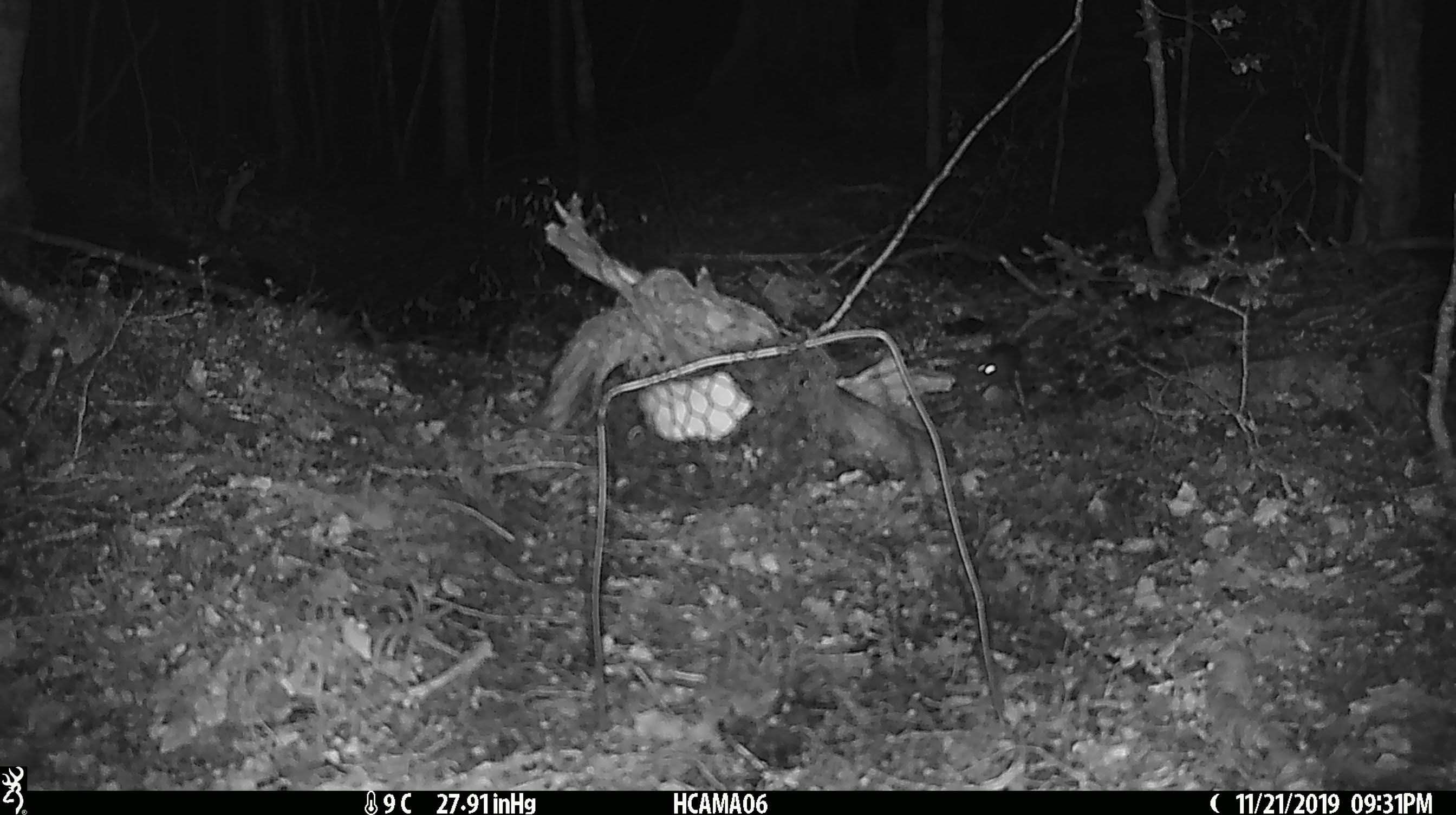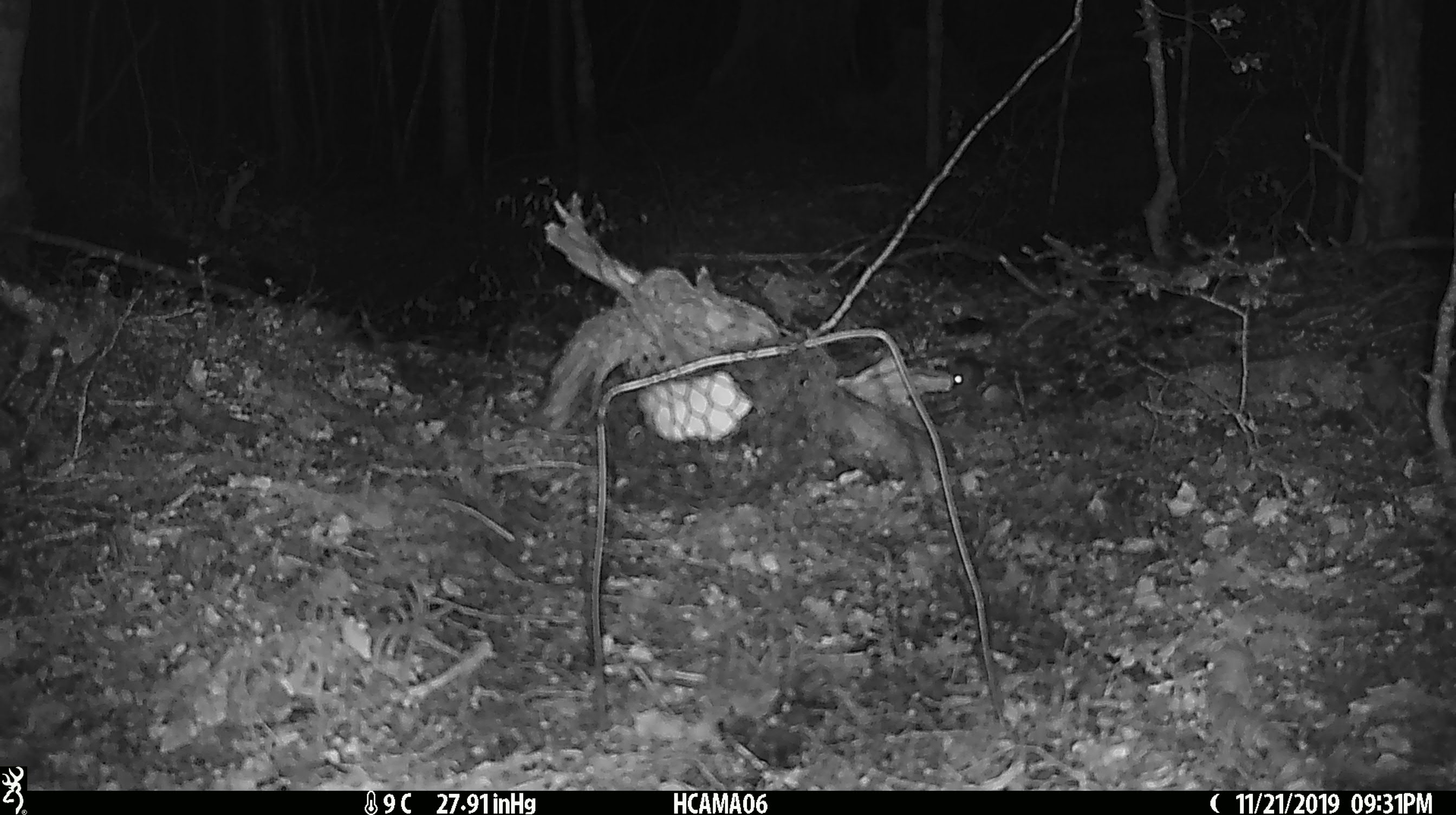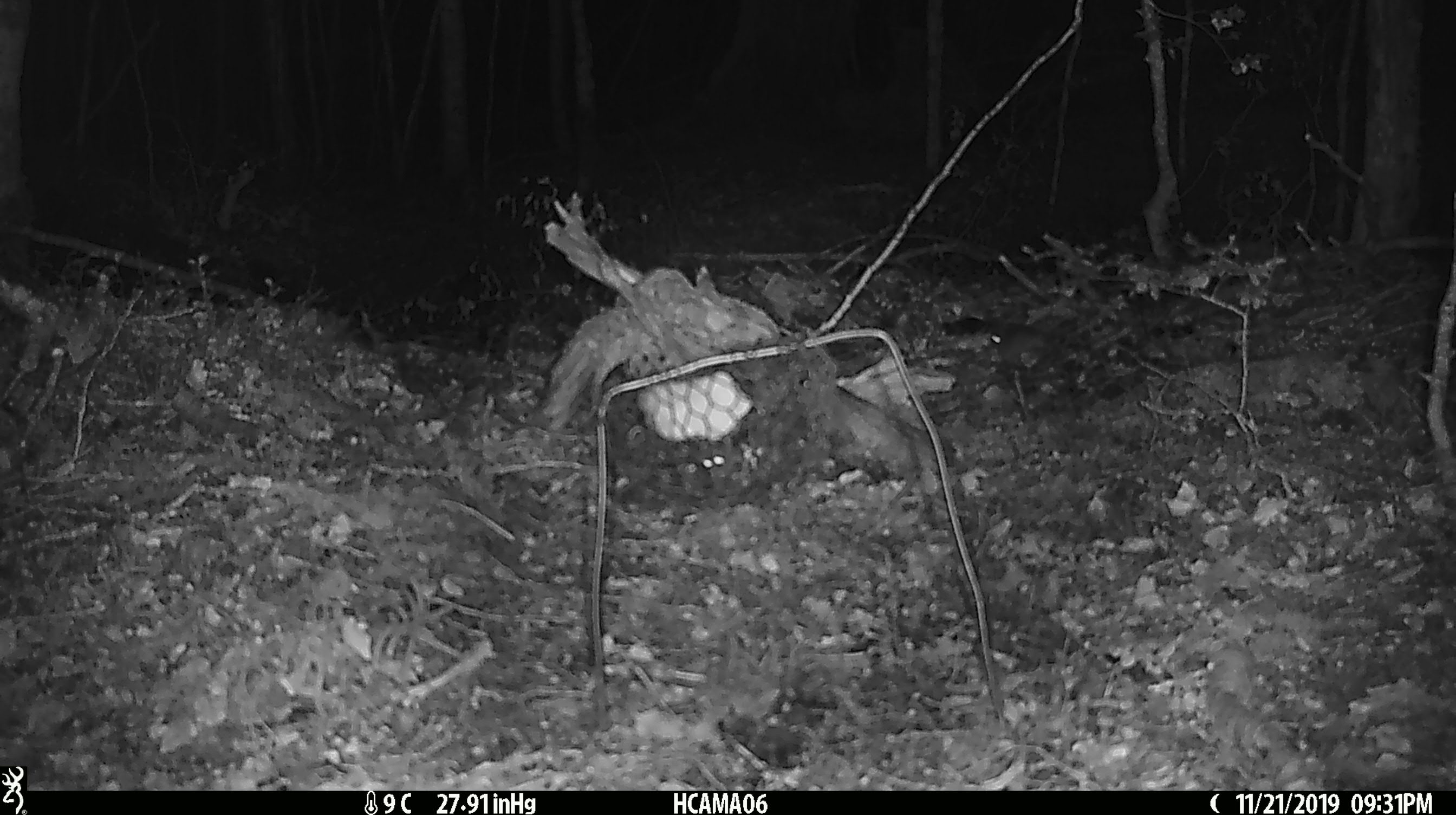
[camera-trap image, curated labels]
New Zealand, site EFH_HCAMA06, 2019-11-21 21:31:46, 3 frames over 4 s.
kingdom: Animalia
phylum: Chordata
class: Mammalia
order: Rodentia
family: Muridae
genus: Mus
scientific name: Mus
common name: mouse